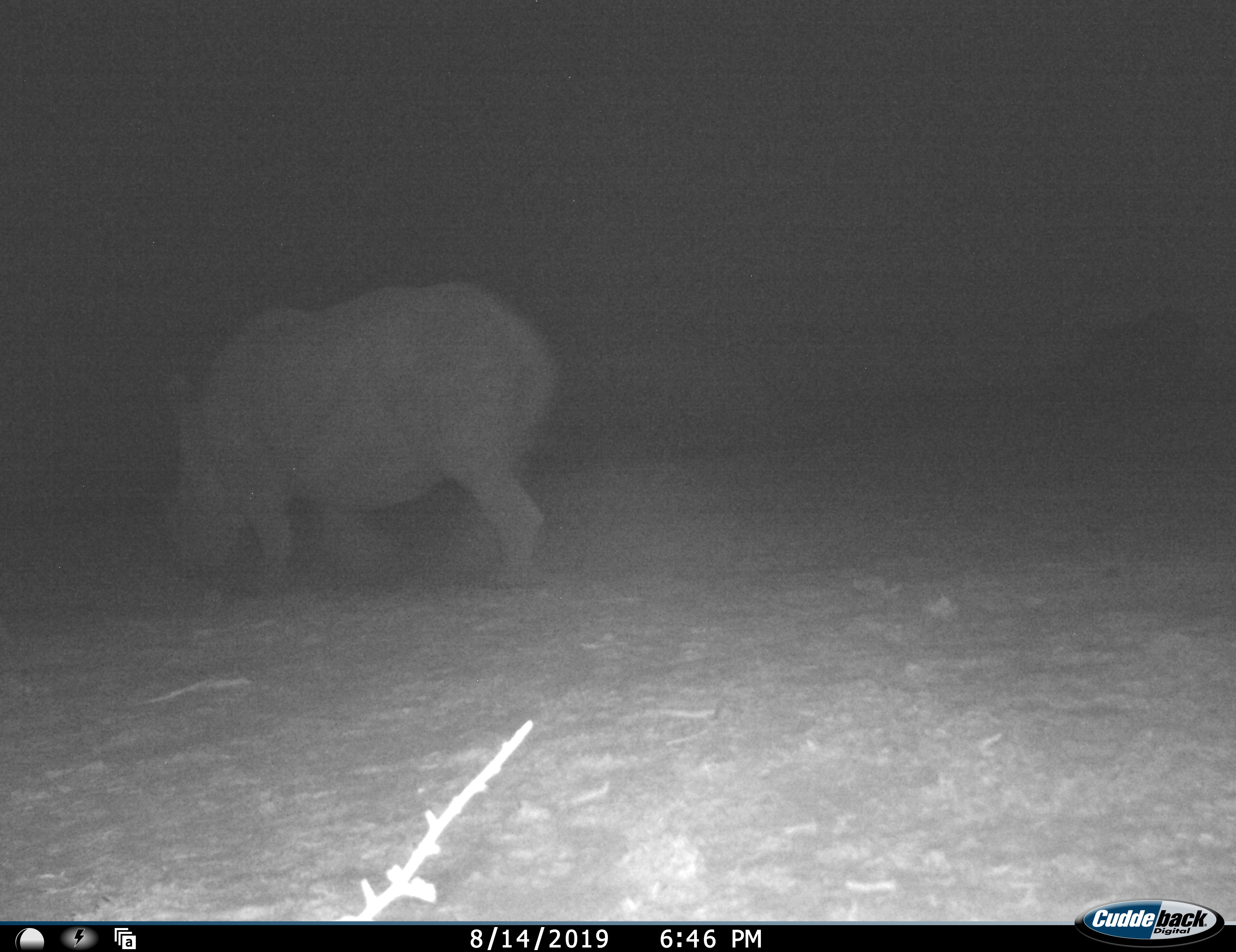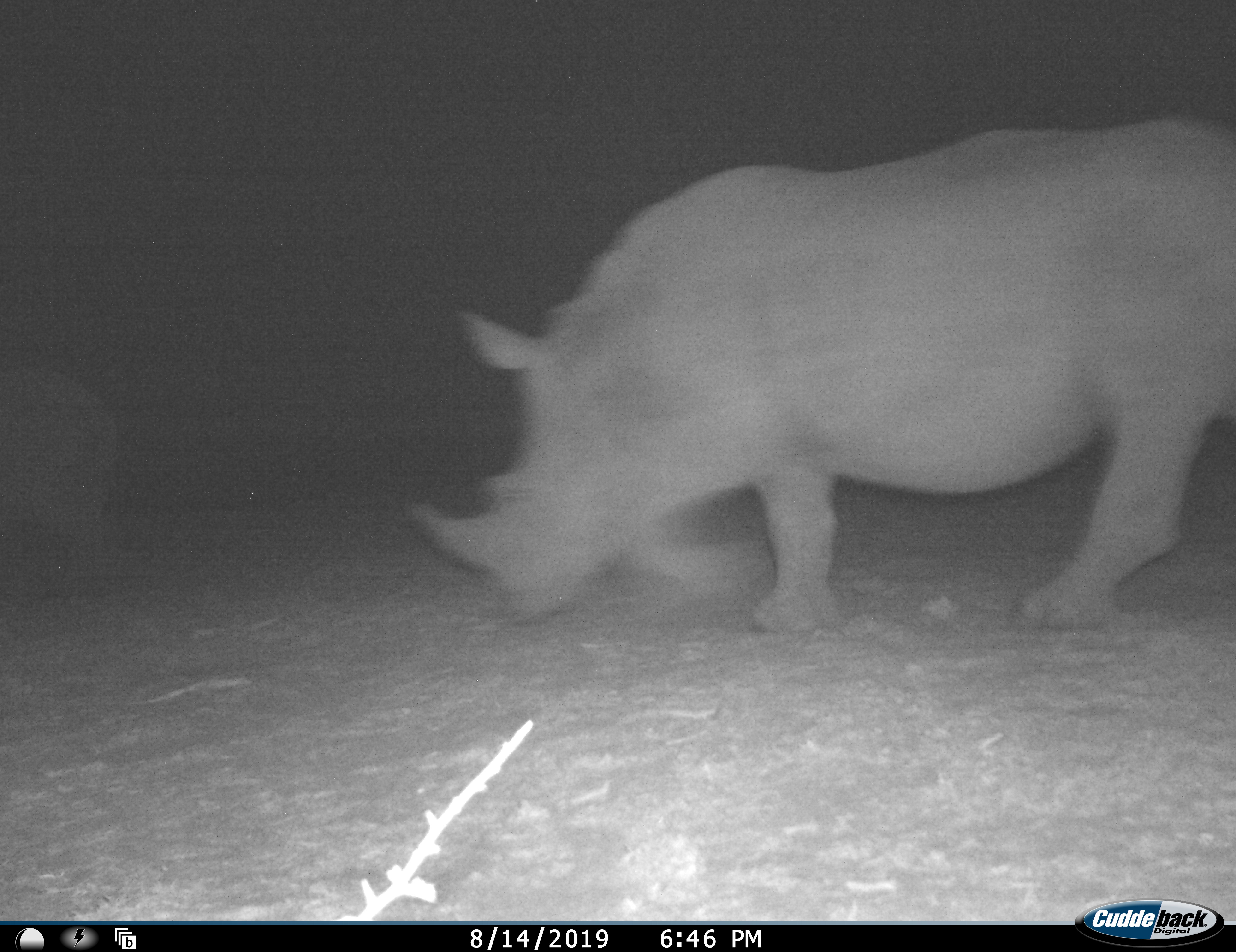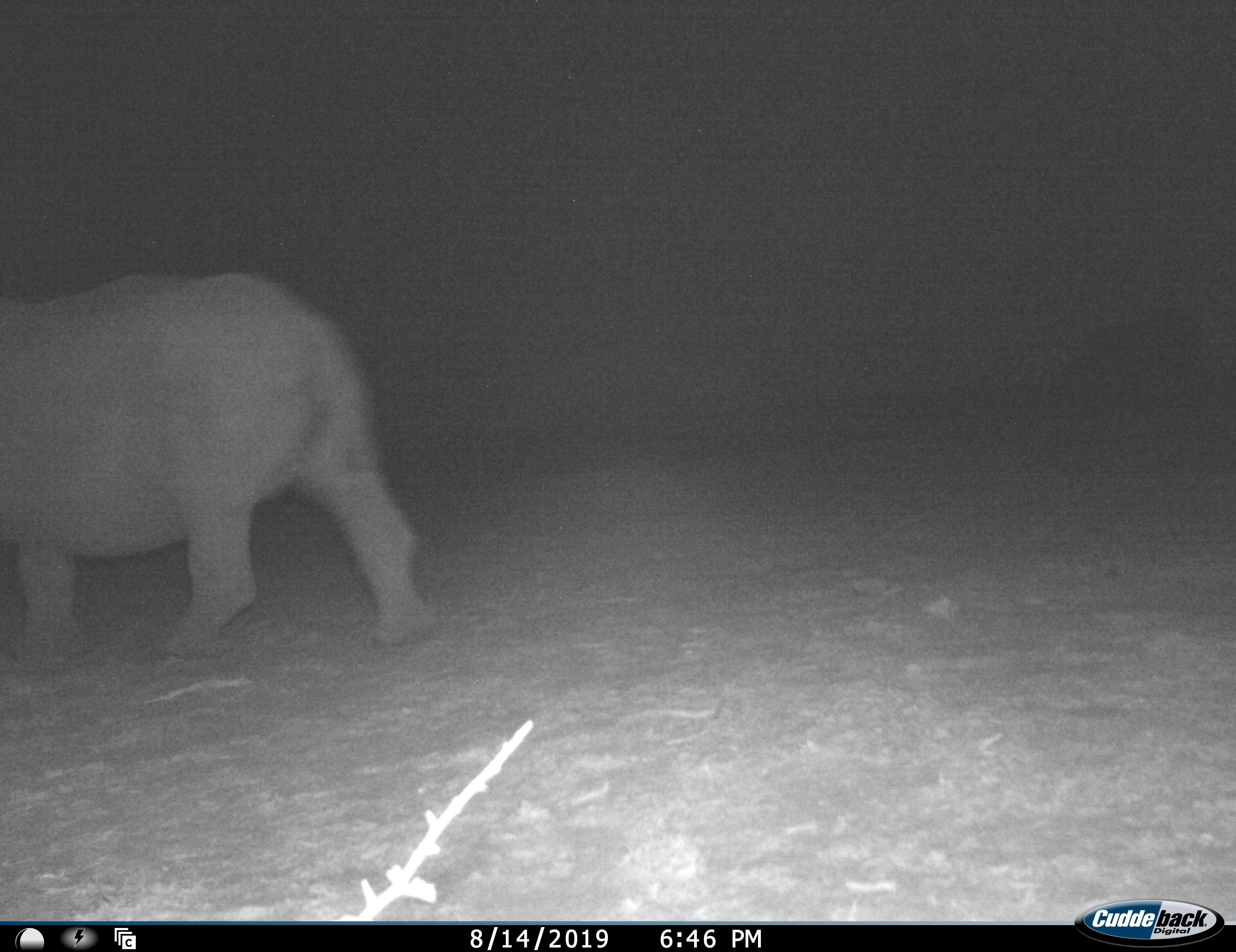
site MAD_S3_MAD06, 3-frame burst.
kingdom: Animalia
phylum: Chordata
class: Mammalia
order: Perissodactyla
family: Rhinocerotidae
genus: Ceratotherium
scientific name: Ceratotherium simum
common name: white rhinoceros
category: rhinoceroswhite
Rhinoceroswhite (white rhinoceros) (Ceratotherium simum), count 2. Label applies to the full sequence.